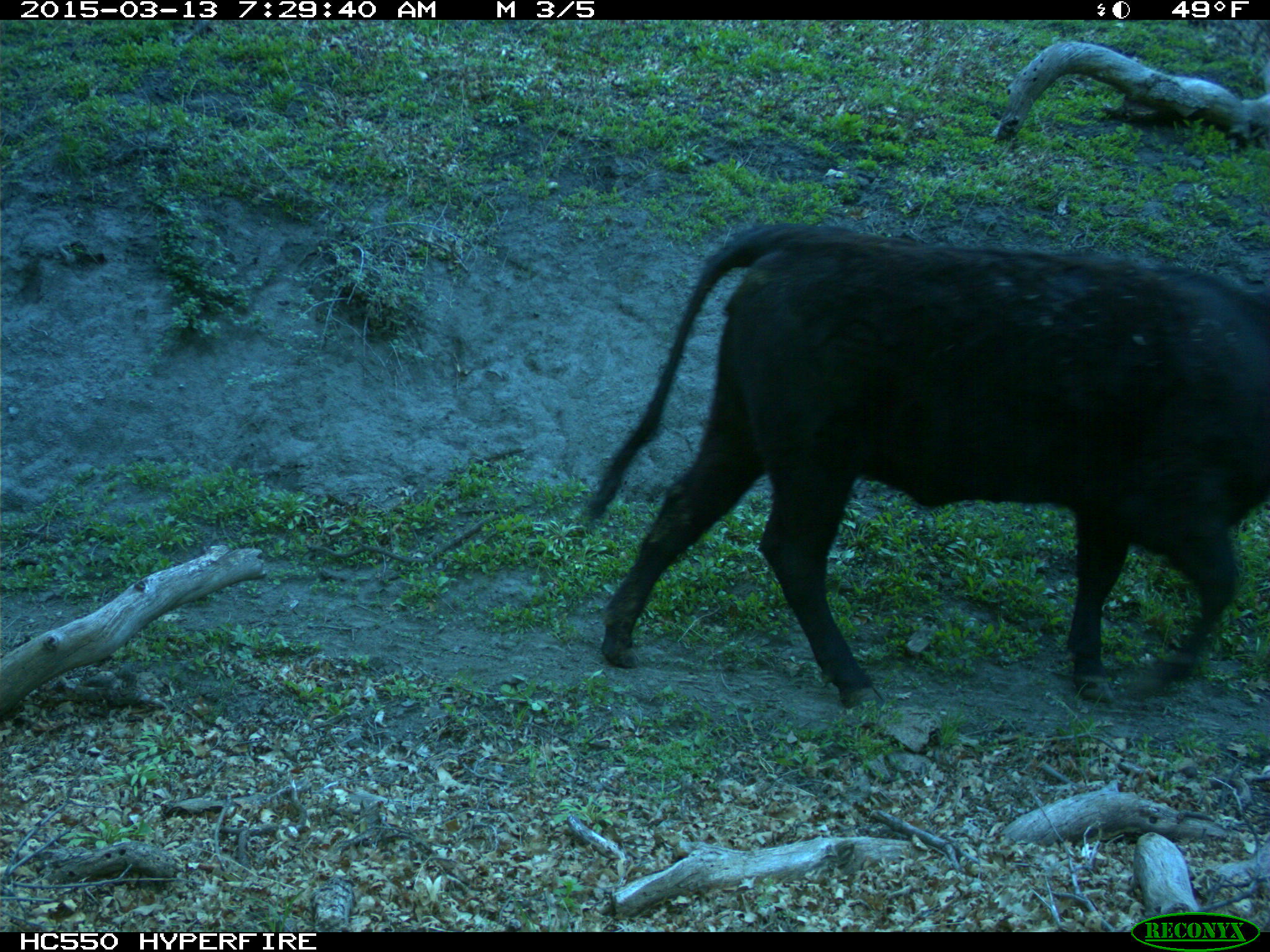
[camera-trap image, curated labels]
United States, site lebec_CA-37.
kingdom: Animalia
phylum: Chordata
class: Mammalia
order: Artiodactyla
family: Bovidae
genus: Bos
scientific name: Bos taurus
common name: domestic cow